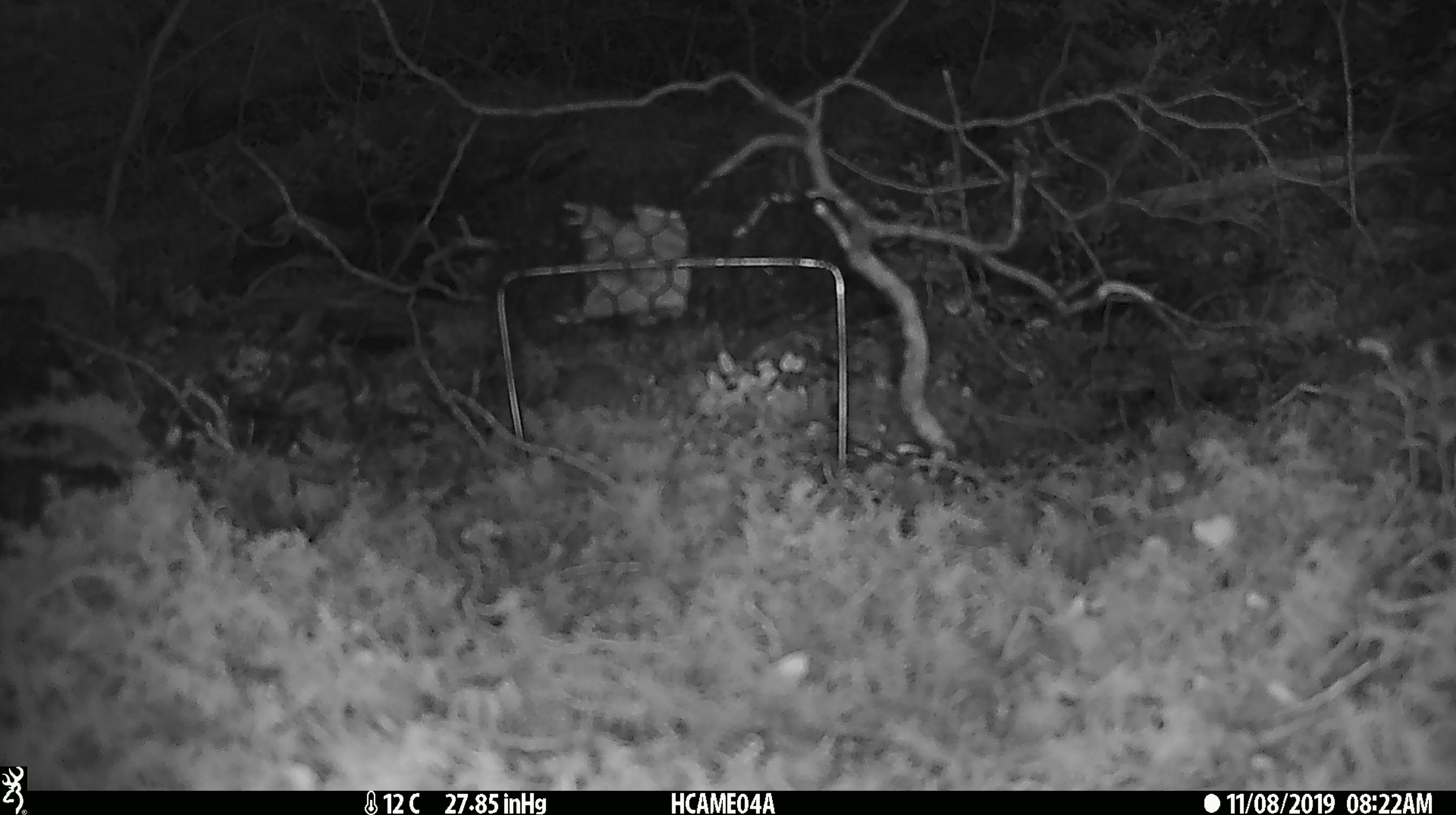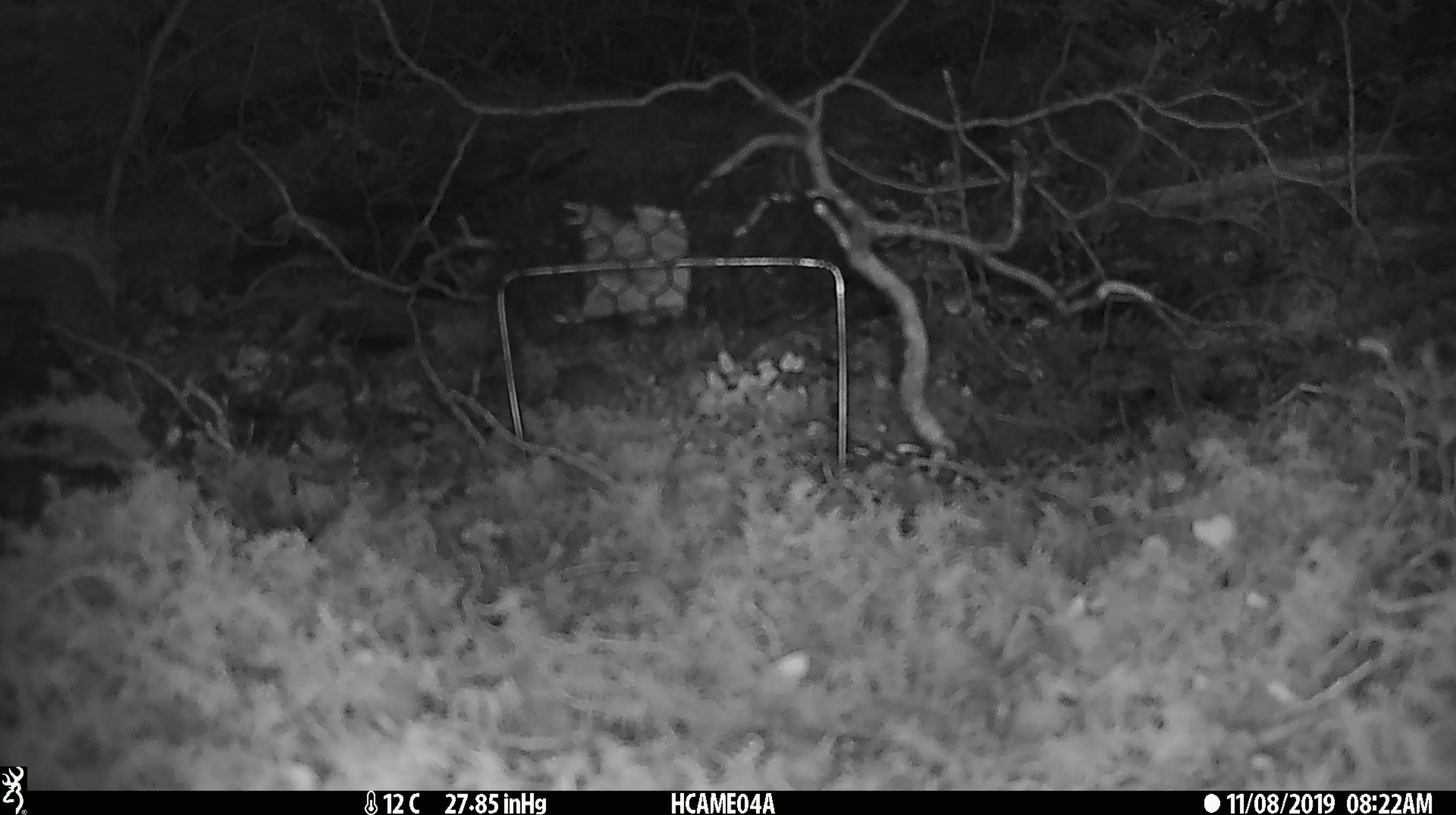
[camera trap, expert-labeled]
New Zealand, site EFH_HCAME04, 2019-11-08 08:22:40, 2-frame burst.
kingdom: Animalia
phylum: Chordata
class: Mammalia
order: Rodentia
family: Muridae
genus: Mus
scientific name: Mus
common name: mouse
Mouse (Mus).